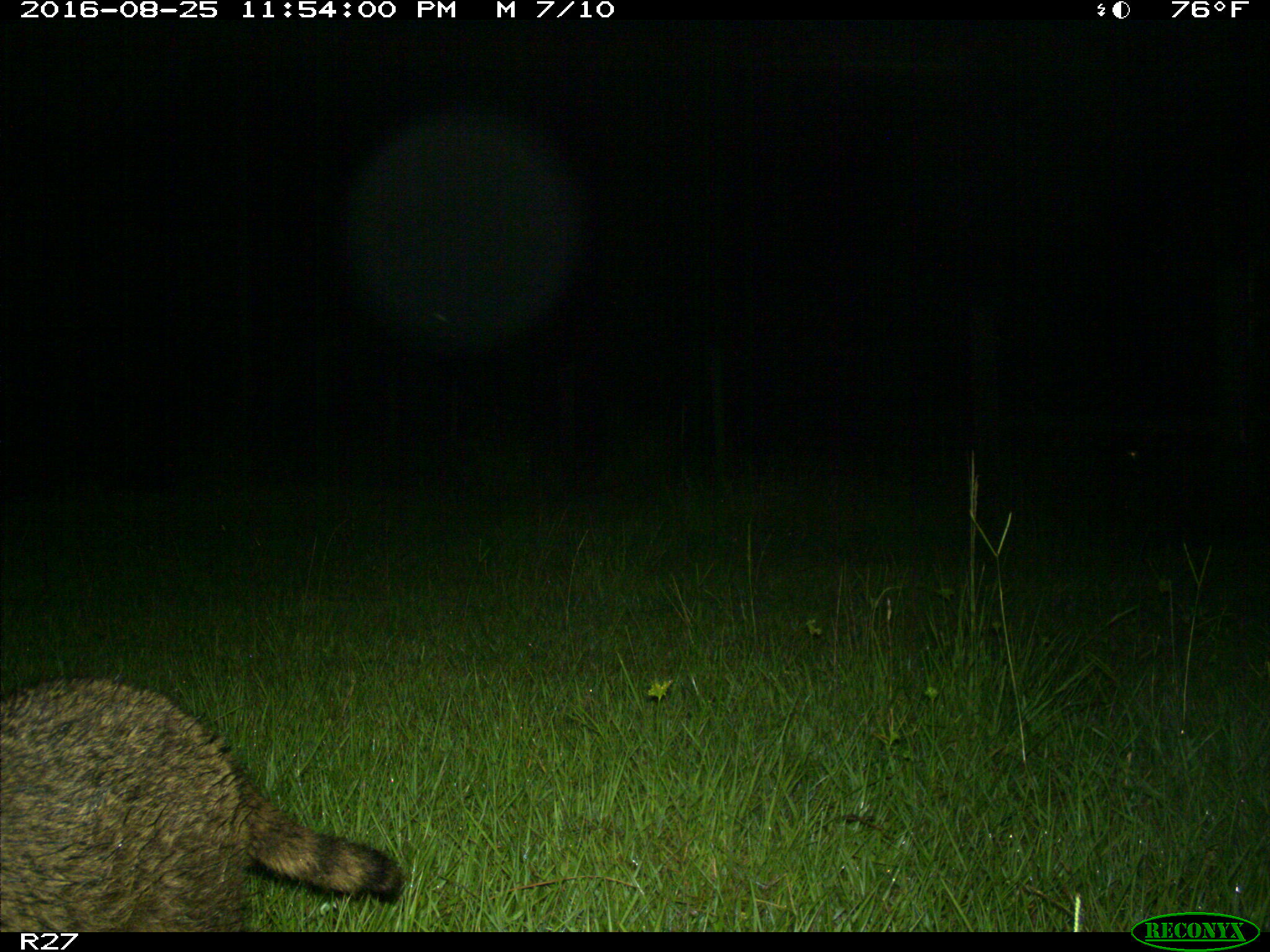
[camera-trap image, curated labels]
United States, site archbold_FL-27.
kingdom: Animalia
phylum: Chordata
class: Mammalia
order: Carnivora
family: Procyonidae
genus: Procyon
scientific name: Procyon lotor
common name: common raccoon